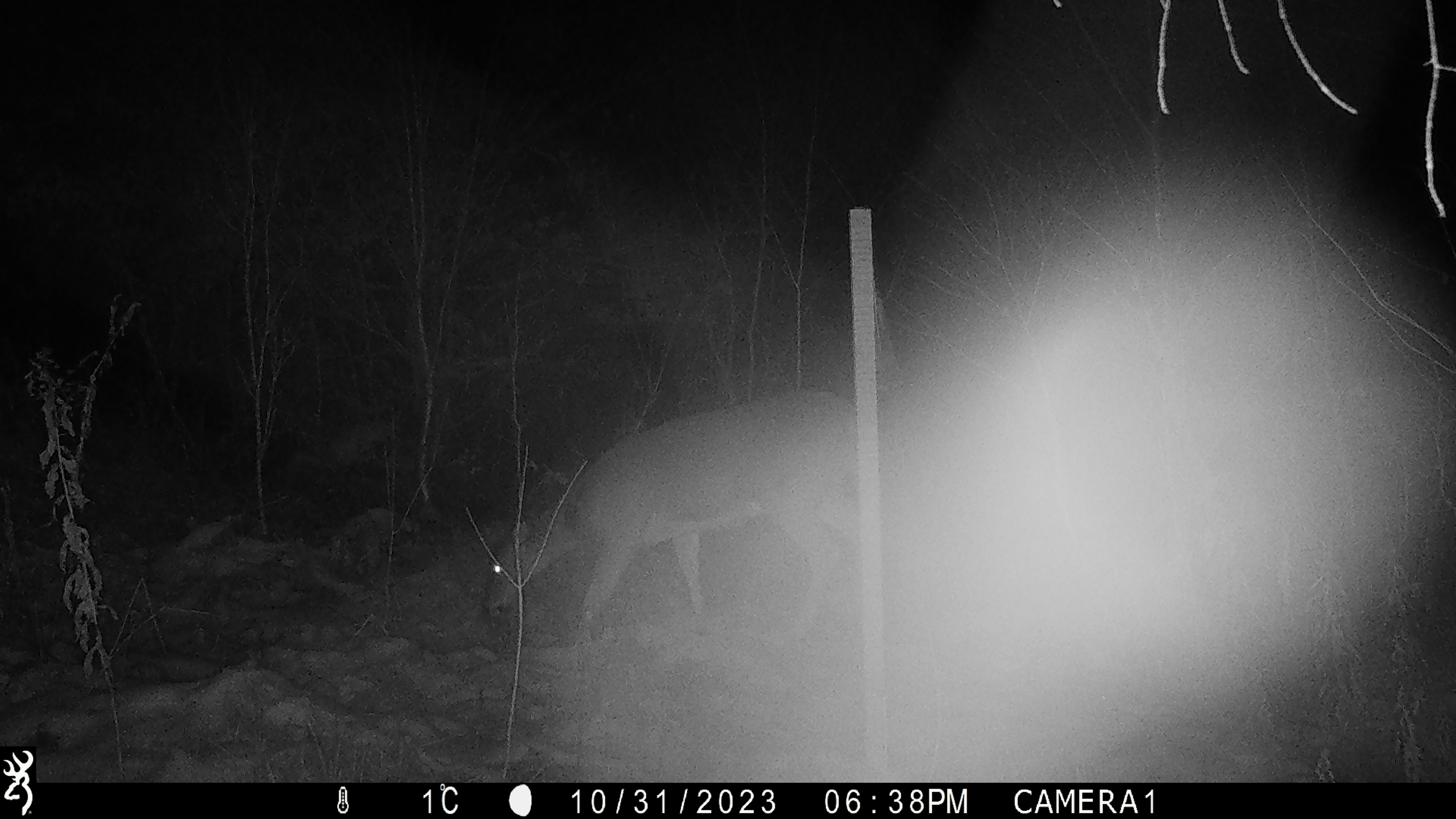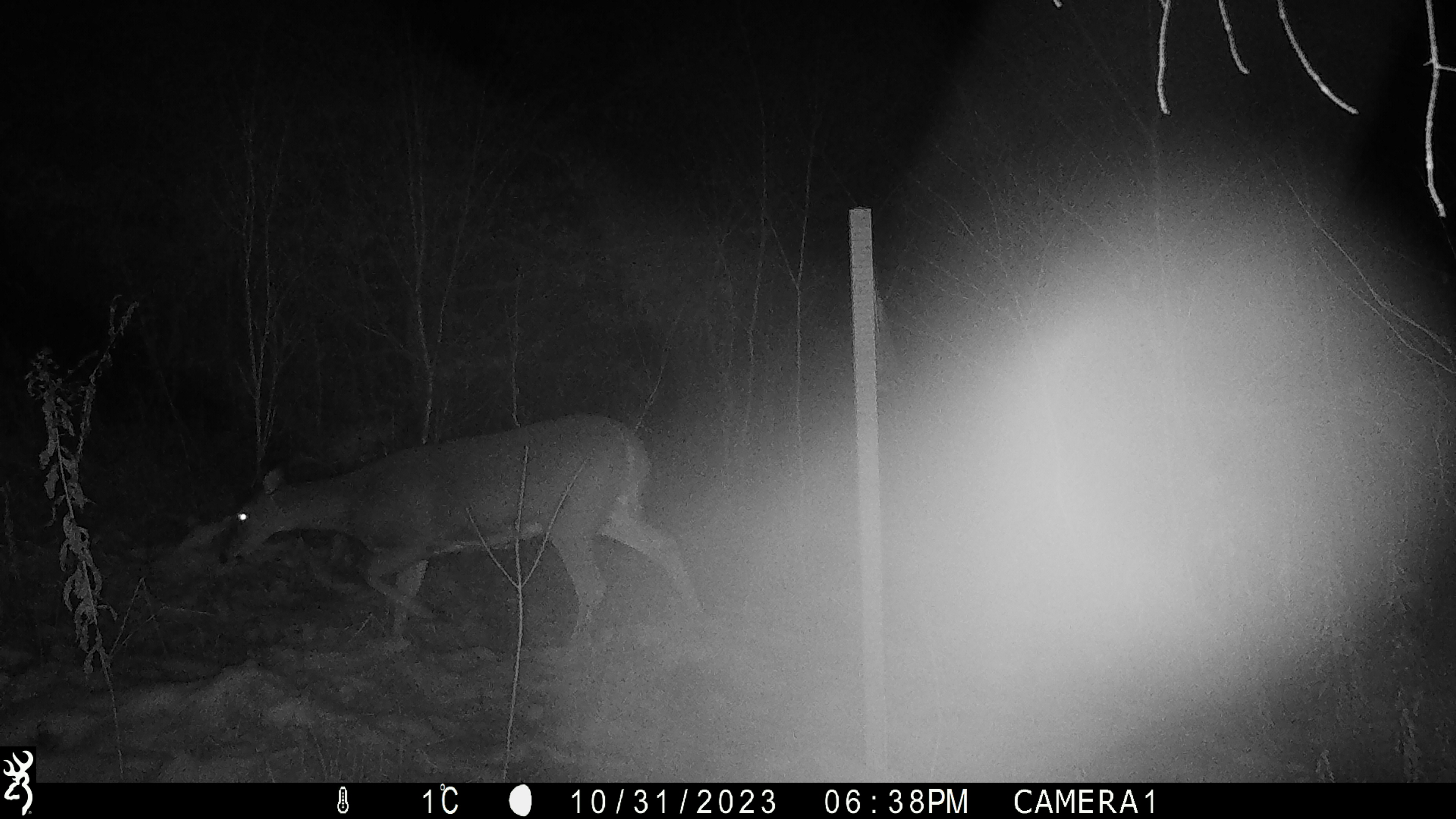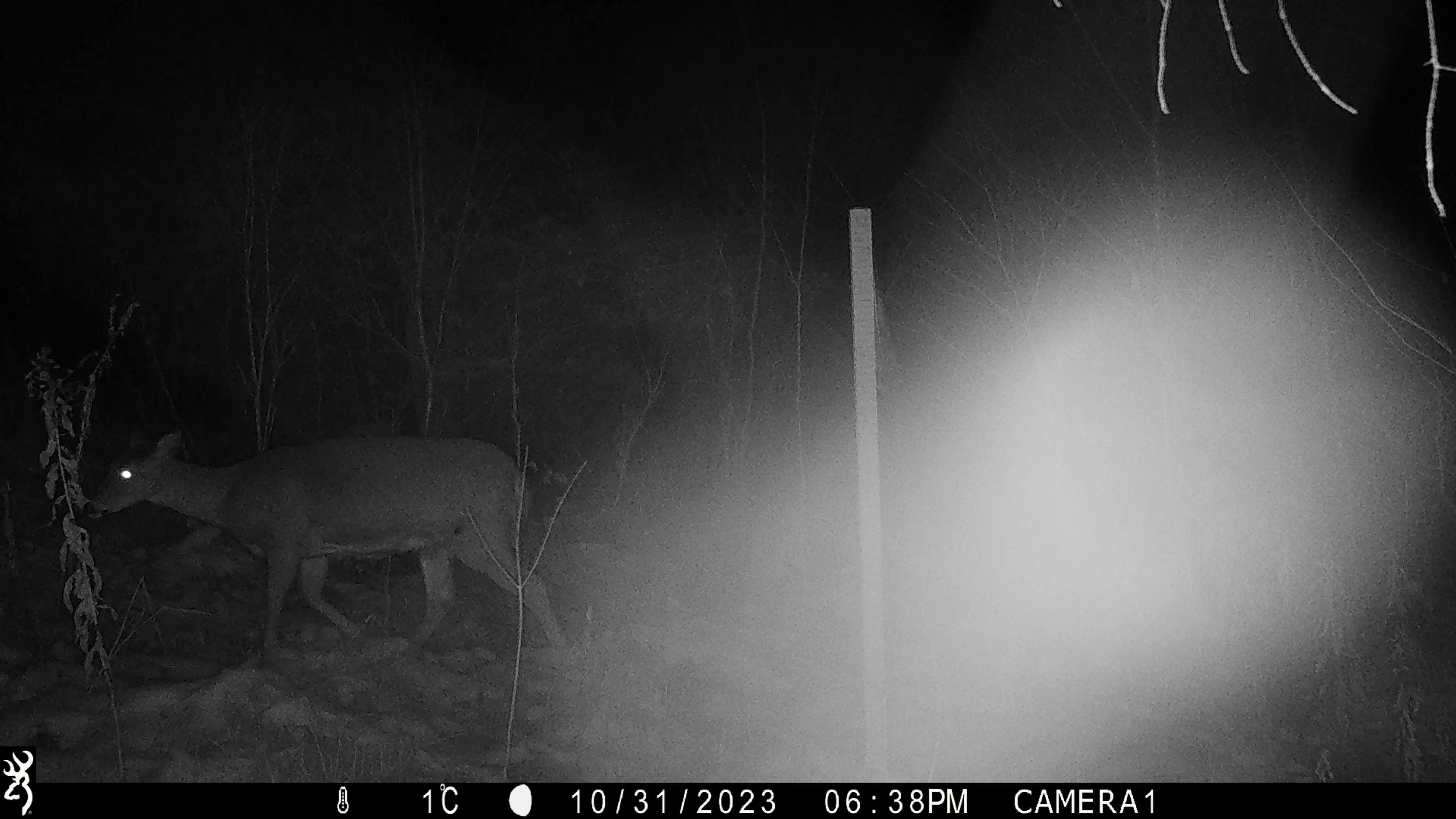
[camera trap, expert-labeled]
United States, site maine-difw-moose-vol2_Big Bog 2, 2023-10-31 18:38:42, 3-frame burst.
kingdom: Animalia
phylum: Chordata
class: Mammalia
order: Artiodactyla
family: Cervidae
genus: Odocoileus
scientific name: Odocoileus virginianus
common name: white-tailed deer